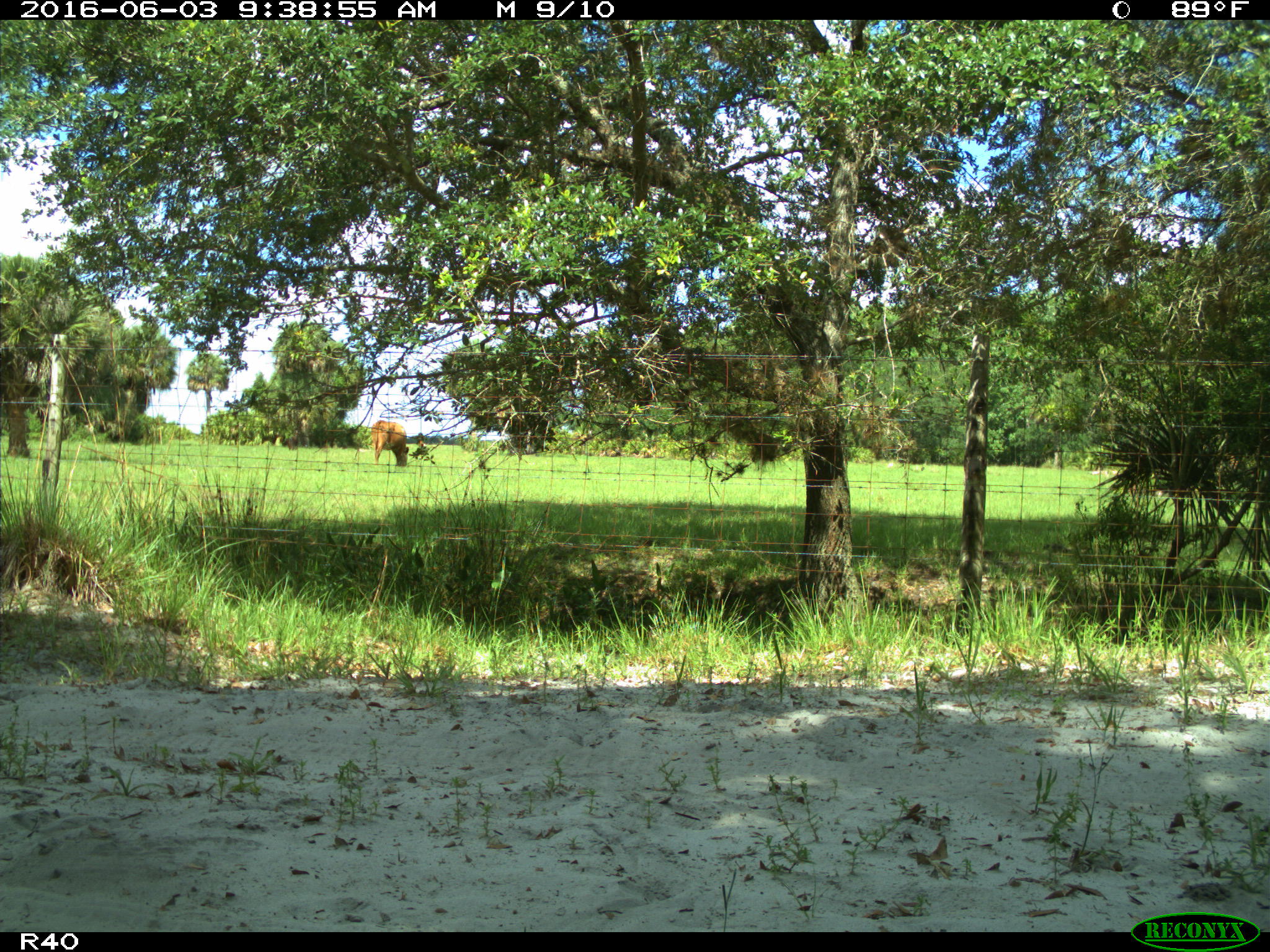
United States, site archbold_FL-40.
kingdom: Animalia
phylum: Chordata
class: Mammalia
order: Artiodactyla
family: Bovidae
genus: Bos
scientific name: Bos taurus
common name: domestic cow